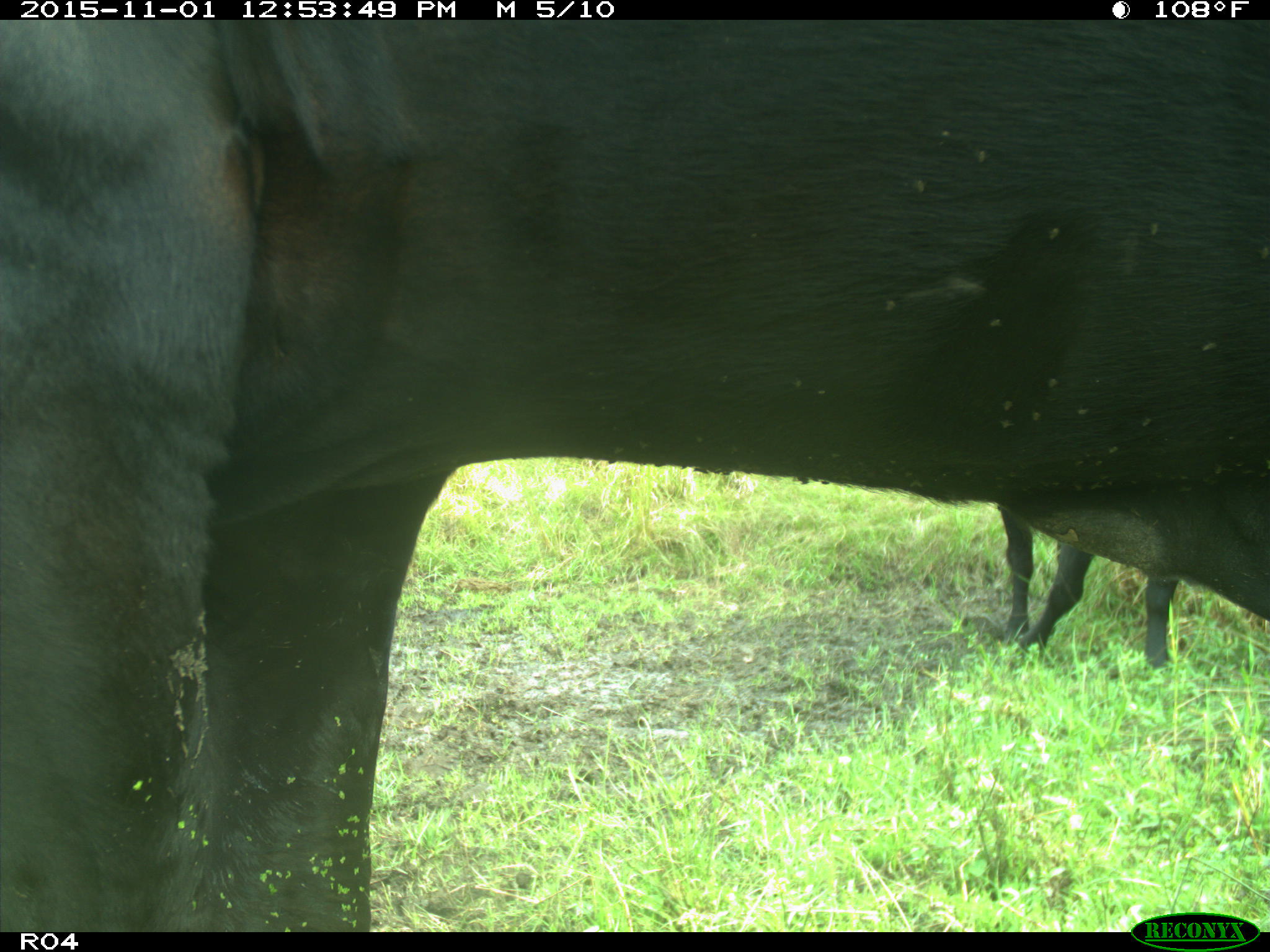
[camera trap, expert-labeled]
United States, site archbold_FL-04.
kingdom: Animalia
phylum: Chordata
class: Mammalia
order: Artiodactyla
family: Bovidae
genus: Bos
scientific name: Bos taurus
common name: domestic cow